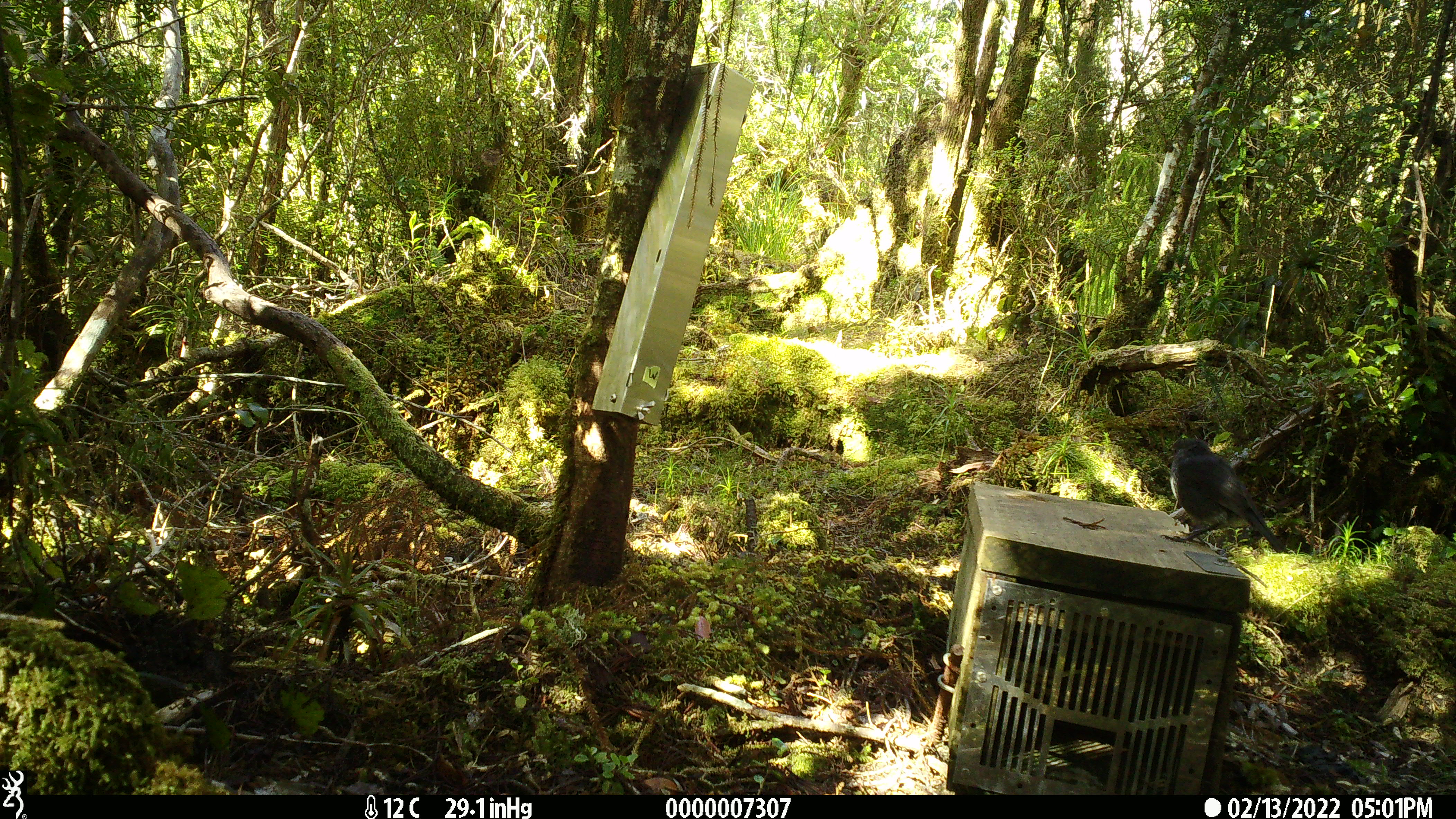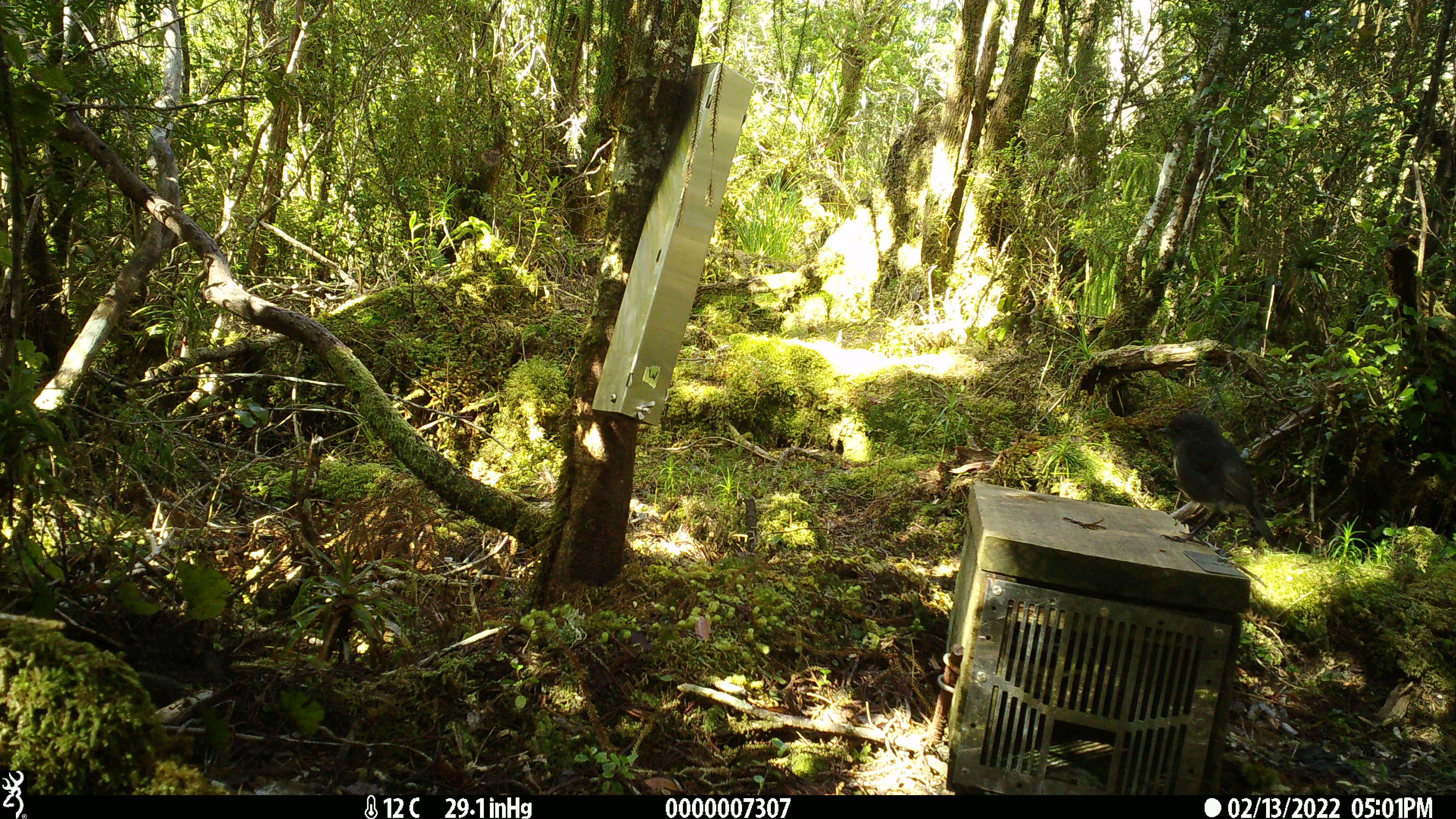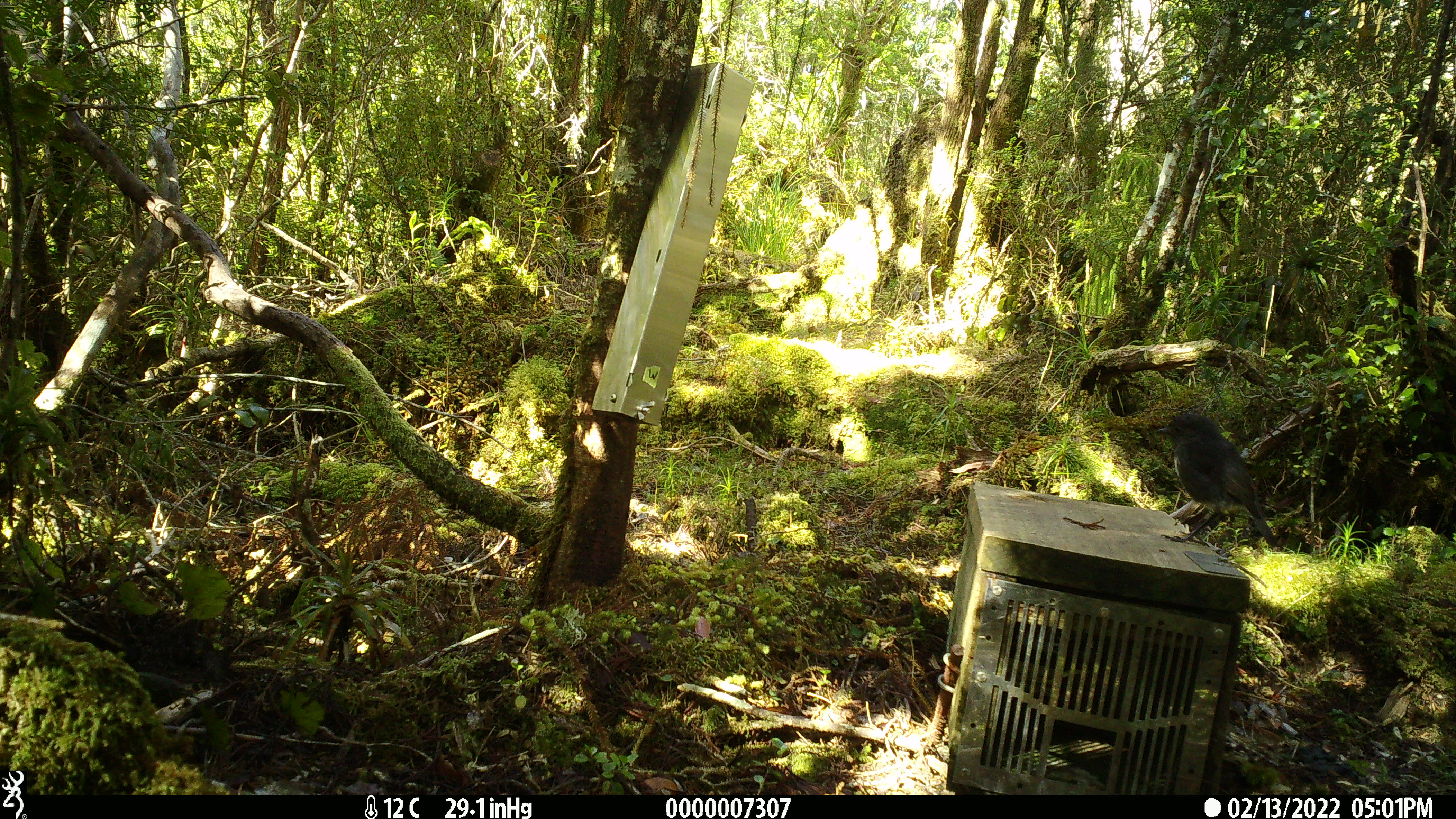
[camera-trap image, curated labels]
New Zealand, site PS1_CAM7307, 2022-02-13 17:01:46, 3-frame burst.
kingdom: Animalia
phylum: Chordata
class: Aves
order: Passeriformes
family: Petroicidae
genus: Petroica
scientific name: Petroica australis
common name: new zealand robin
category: robin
Robin (new zealand robin) (Petroica australis).